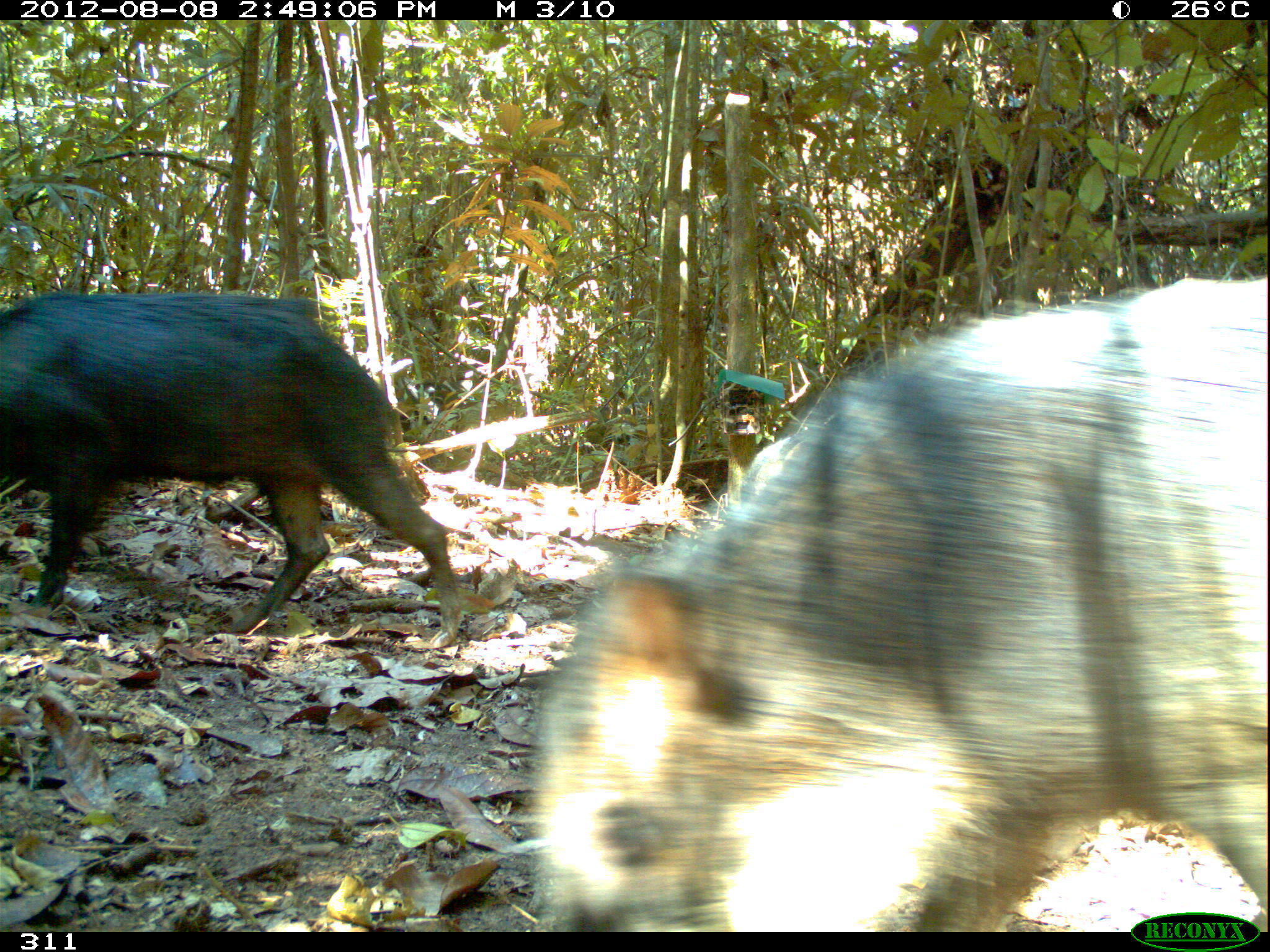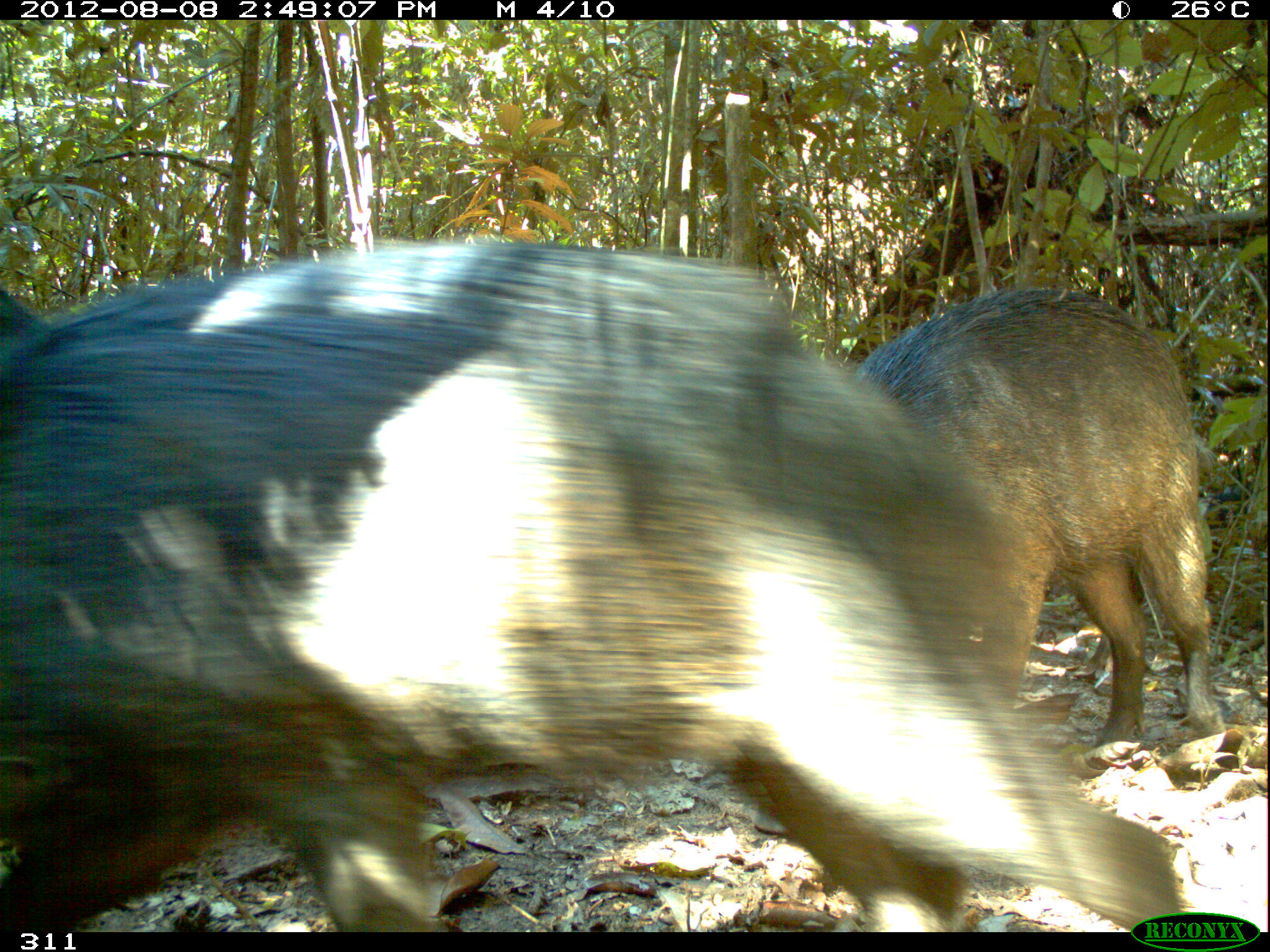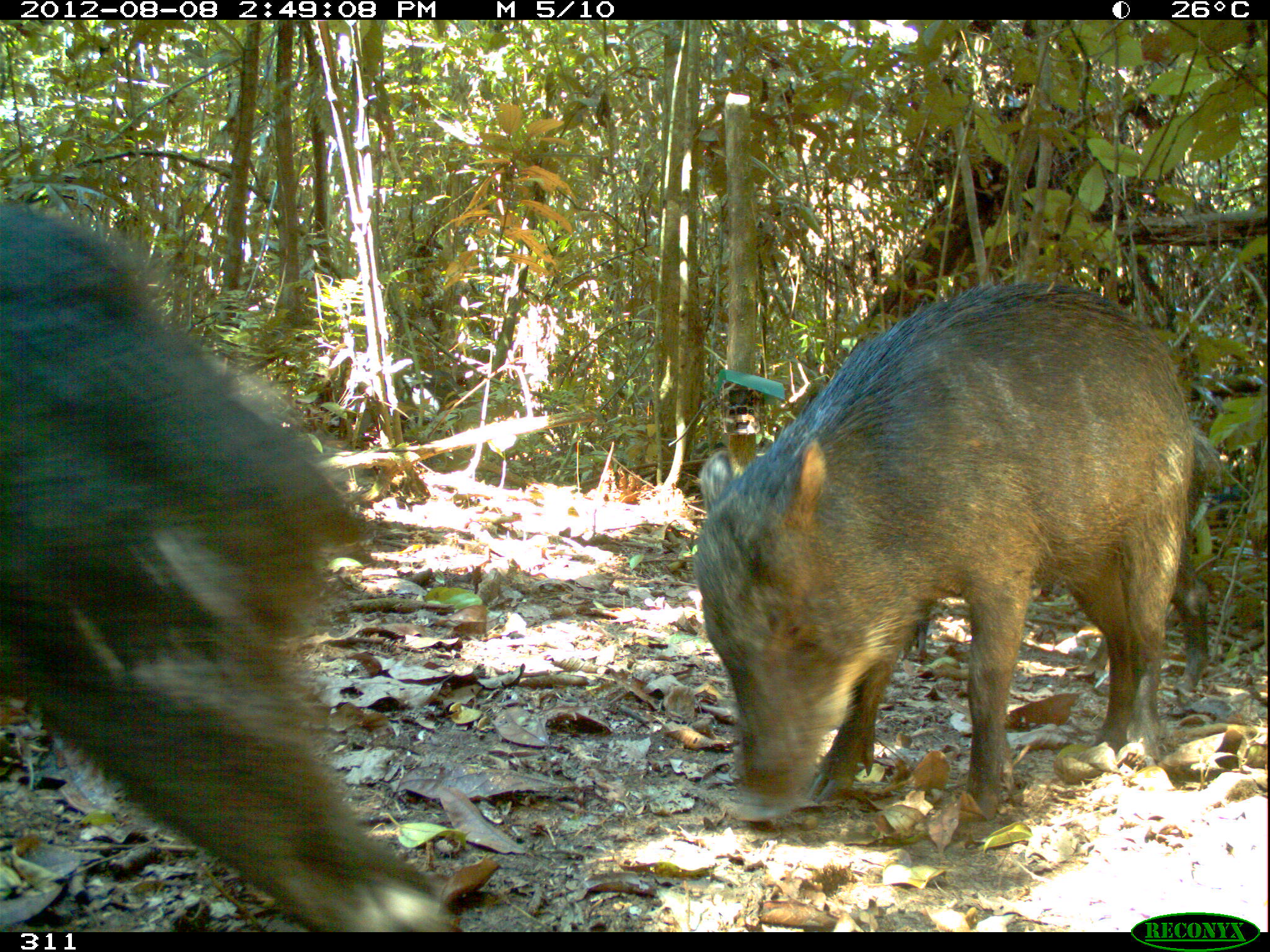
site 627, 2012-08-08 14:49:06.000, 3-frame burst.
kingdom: Animalia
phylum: Chordata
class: Mammalia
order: Artiodactyla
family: Tayassuidae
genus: Tayassu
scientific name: Tayassu pecari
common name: white-lipped peccary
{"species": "Tayassu pecari (white-lipped peccary)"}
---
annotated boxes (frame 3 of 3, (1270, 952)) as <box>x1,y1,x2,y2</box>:
tayassu pecari: <box>0,202,459,932</box>; <box>692,280,1190,843</box>; <box>1162,420,1220,693</box>